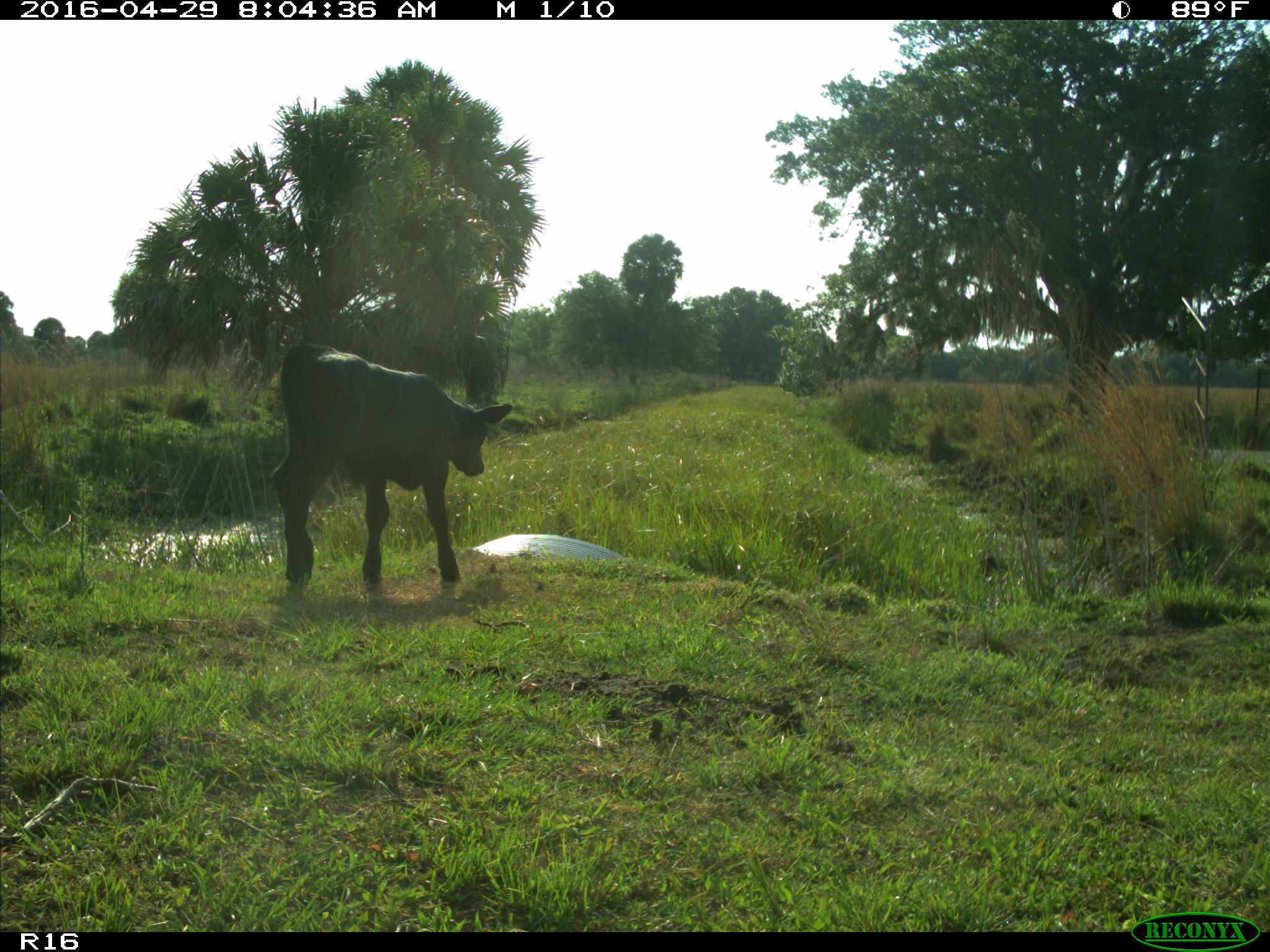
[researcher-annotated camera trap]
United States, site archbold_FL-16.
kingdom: Animalia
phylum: Chordata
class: Mammalia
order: Artiodactyla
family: Bovidae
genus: Bos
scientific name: Bos taurus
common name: domestic cow